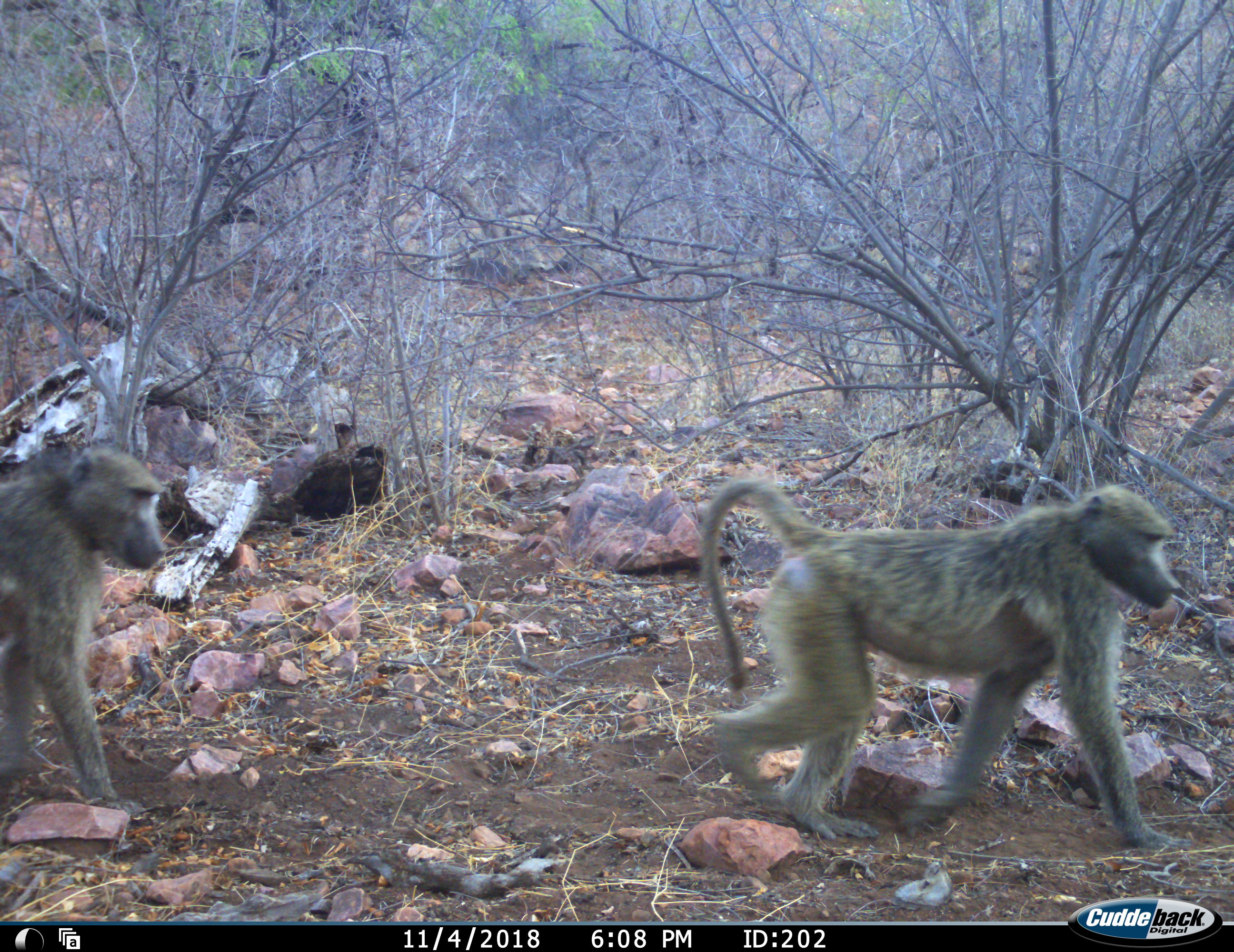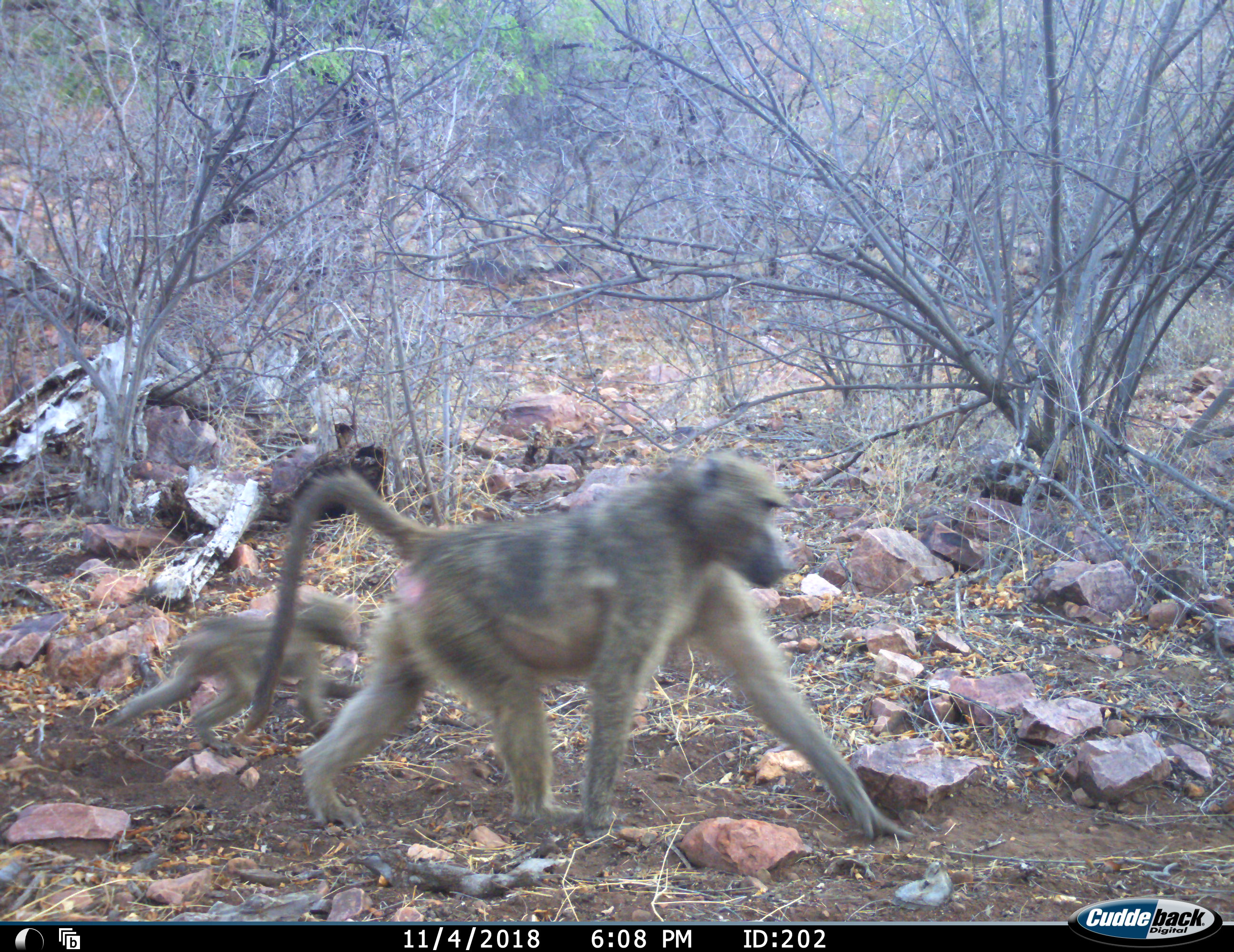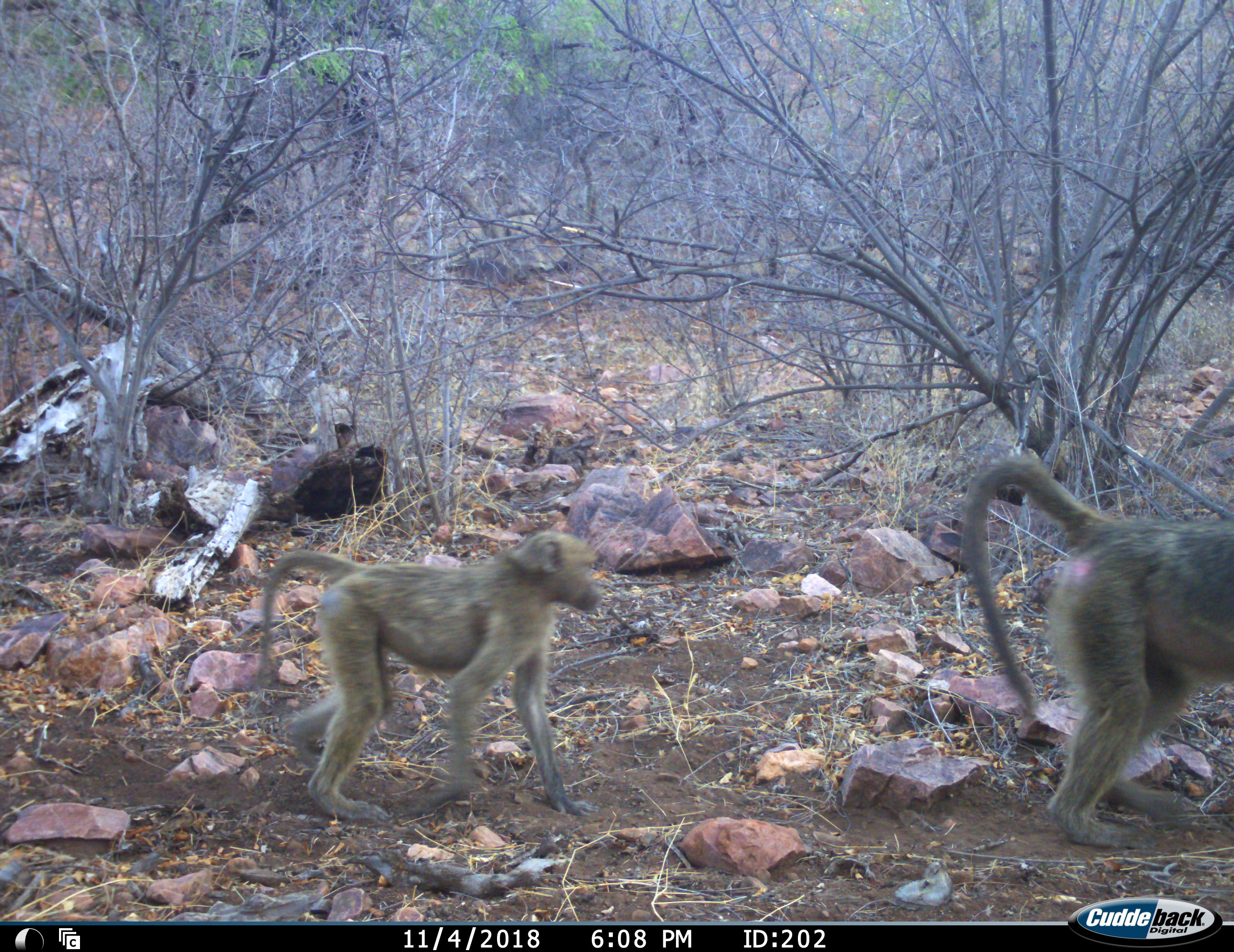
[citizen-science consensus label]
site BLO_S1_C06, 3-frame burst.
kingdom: Animalia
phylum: Chordata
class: Mammalia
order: Primates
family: Cercopithecidae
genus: Papio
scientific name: Papio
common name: baboon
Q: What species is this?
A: Baboon (Papio).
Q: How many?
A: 3.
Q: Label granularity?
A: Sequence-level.